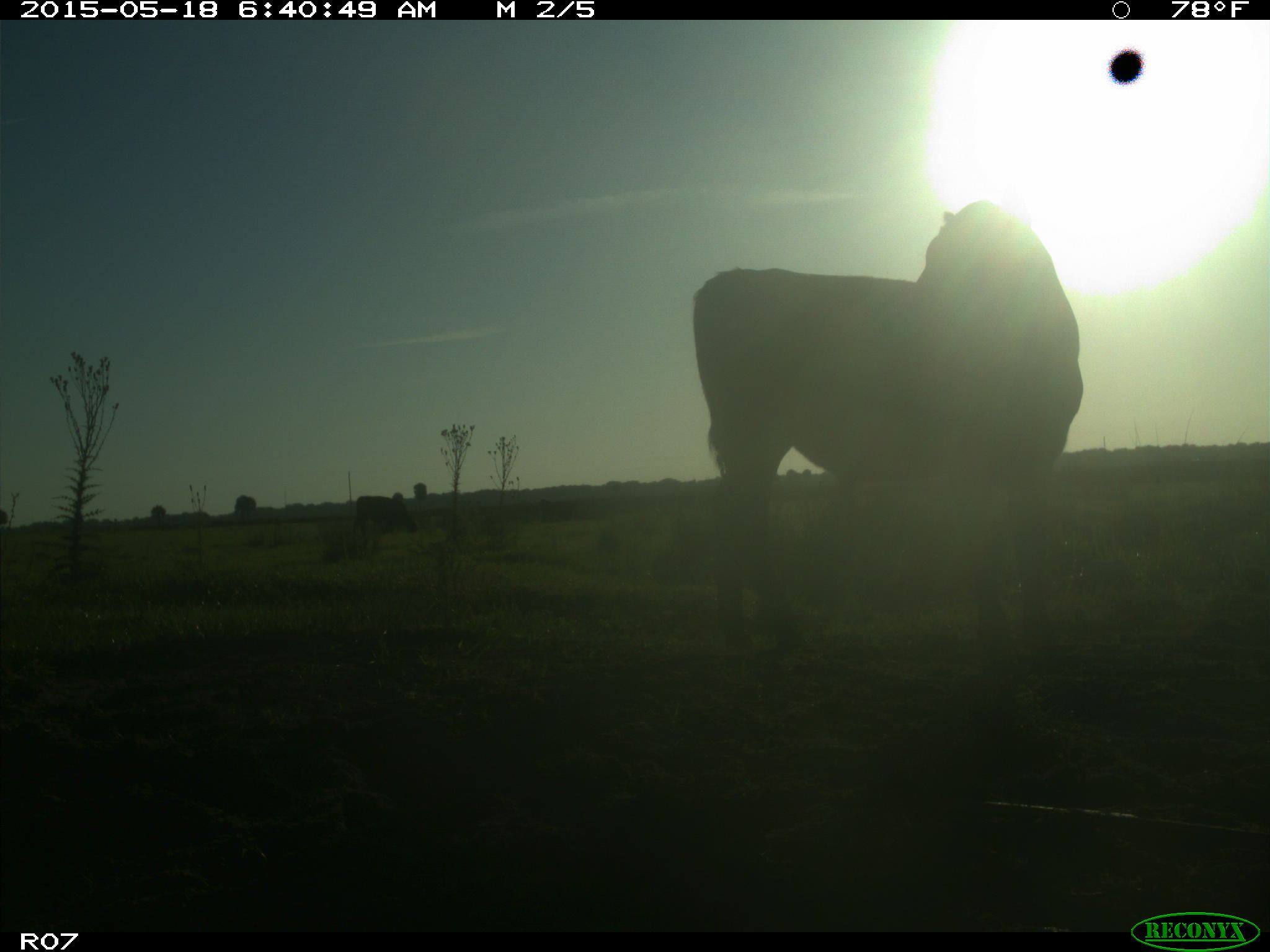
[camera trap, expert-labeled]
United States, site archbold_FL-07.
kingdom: Animalia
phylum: Chordata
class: Mammalia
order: Artiodactyla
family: Bovidae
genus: Bos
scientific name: Bos taurus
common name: domestic cow